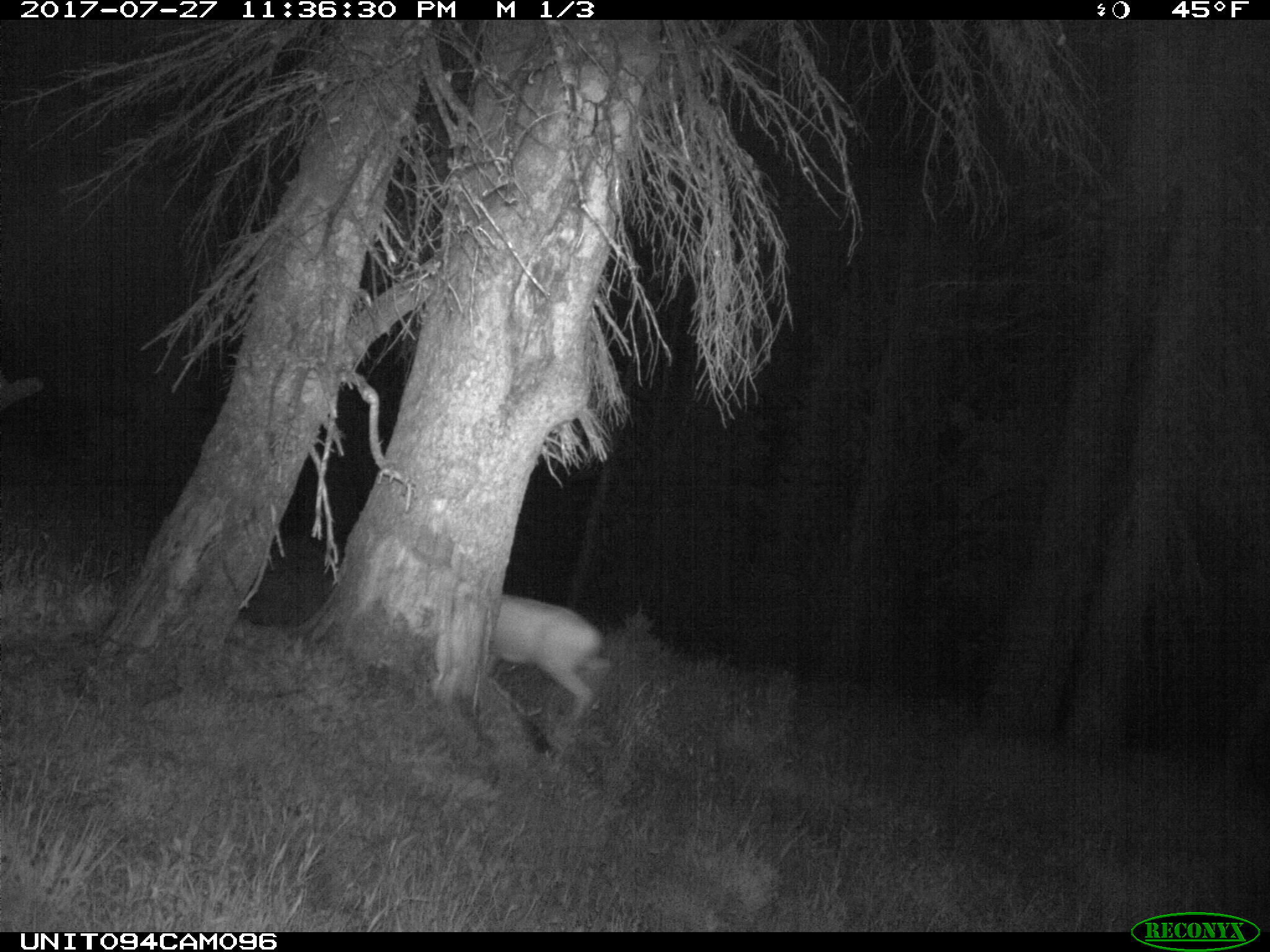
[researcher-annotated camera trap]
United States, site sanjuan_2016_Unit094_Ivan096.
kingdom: Animalia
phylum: Chordata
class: Mammalia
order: Artiodactyla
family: Cervidae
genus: Odocoileus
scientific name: Odocoileus hemionus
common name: mule deer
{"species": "Odocoileus hemionus (mule deer)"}